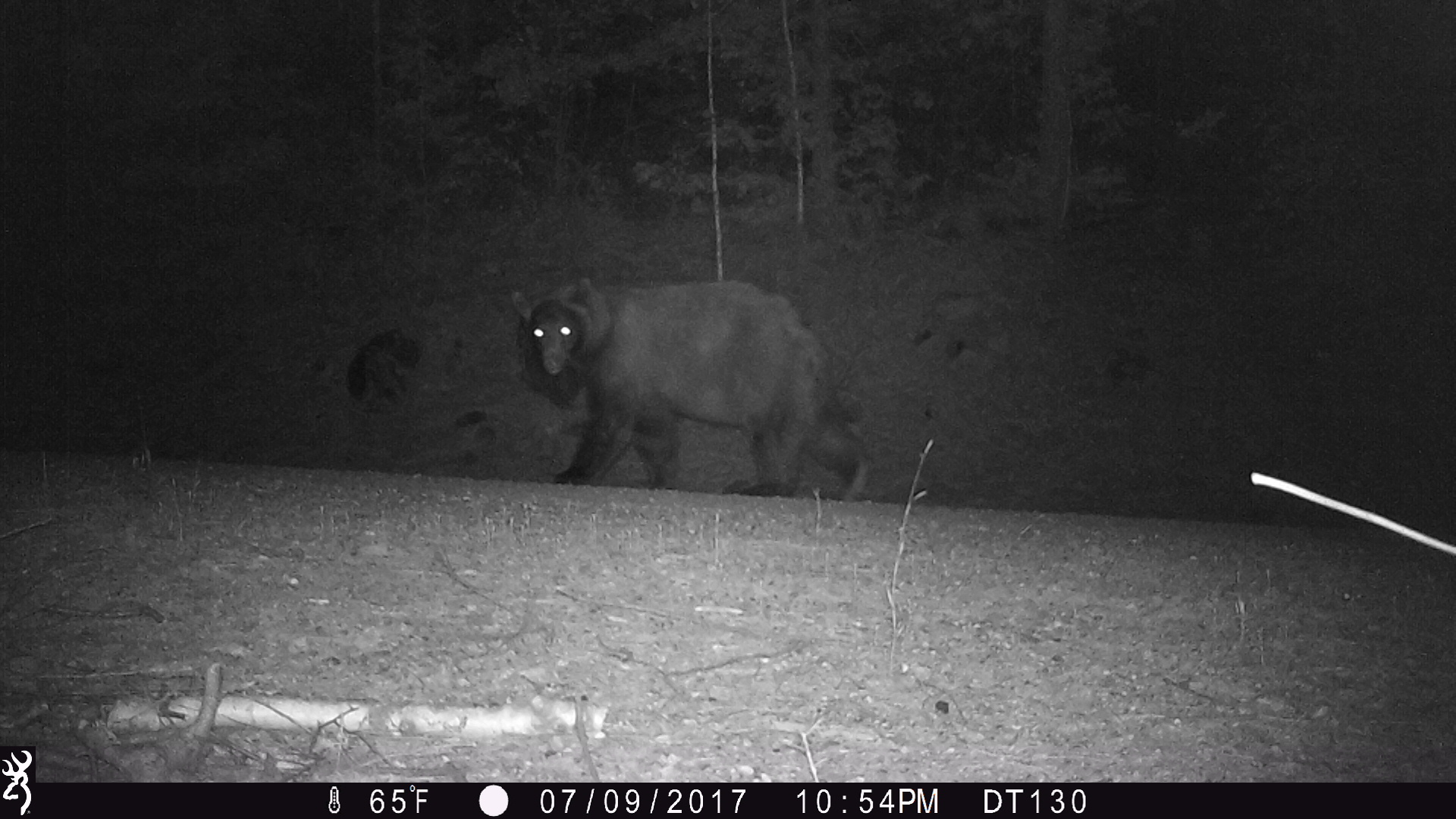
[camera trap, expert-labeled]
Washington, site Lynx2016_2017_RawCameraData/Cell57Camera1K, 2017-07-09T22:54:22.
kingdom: Animalia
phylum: Chordata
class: Mammalia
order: Carnivora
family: Ursidae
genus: Ursus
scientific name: Ursus americanus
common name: american black bear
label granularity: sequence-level